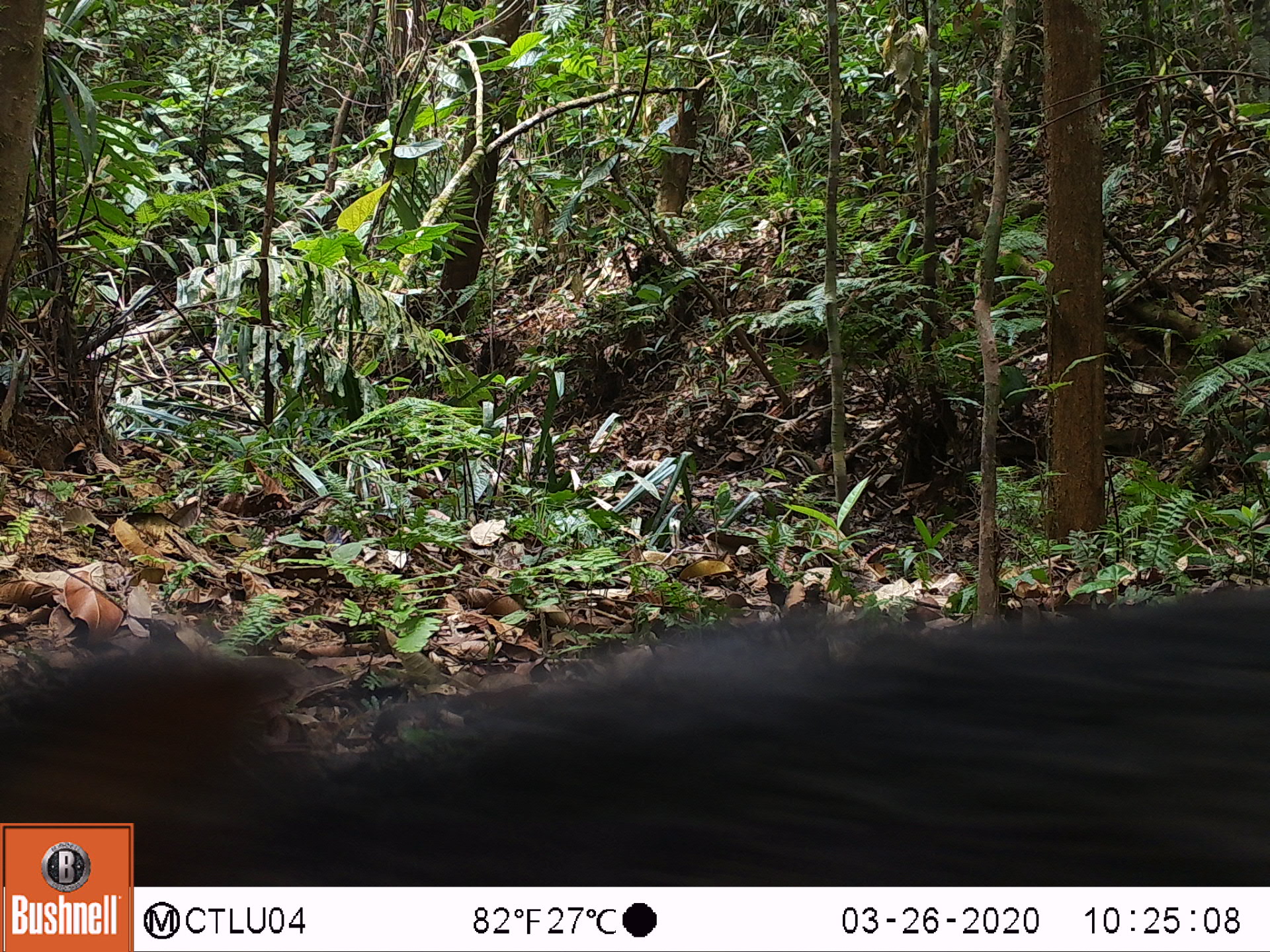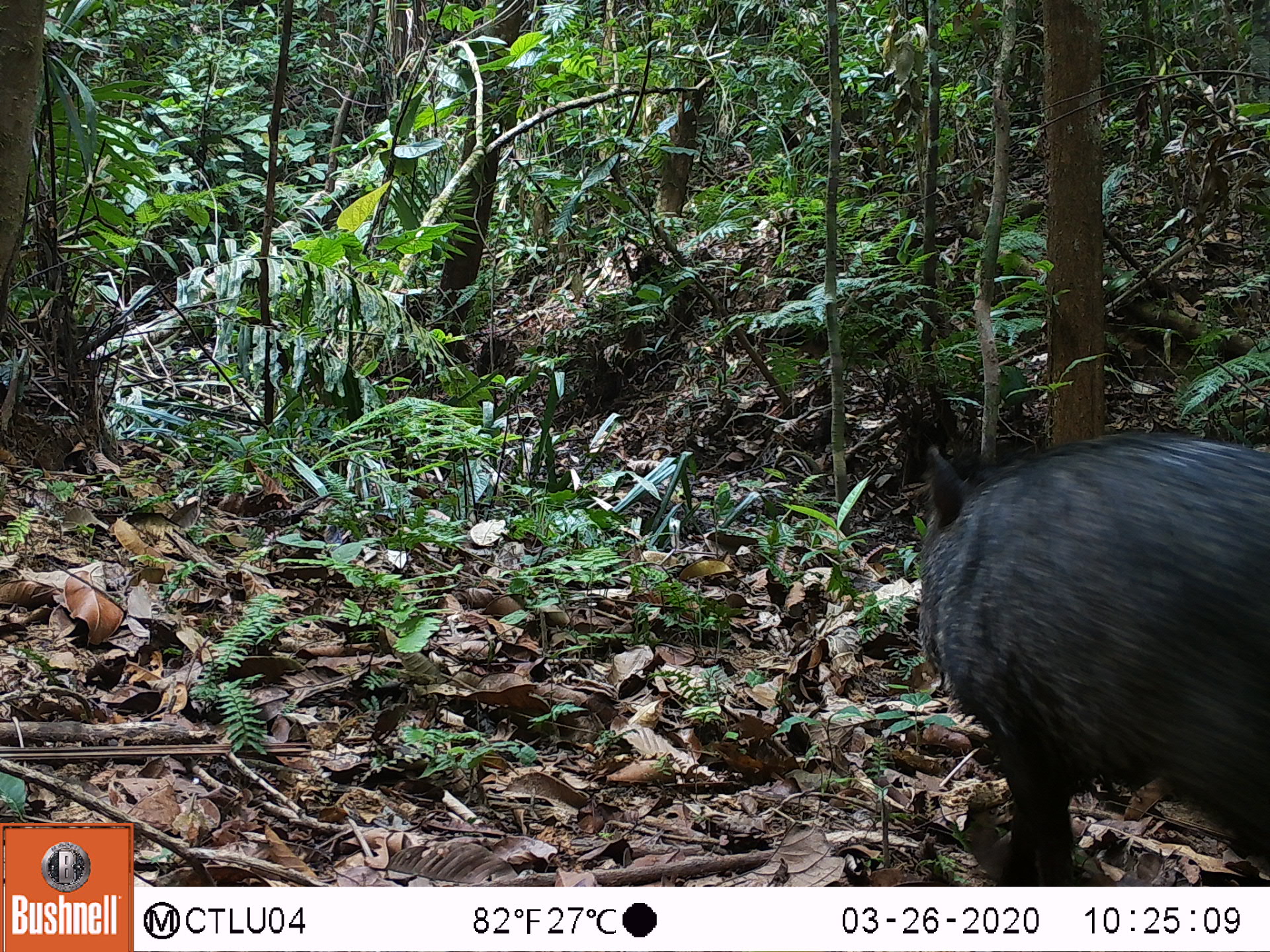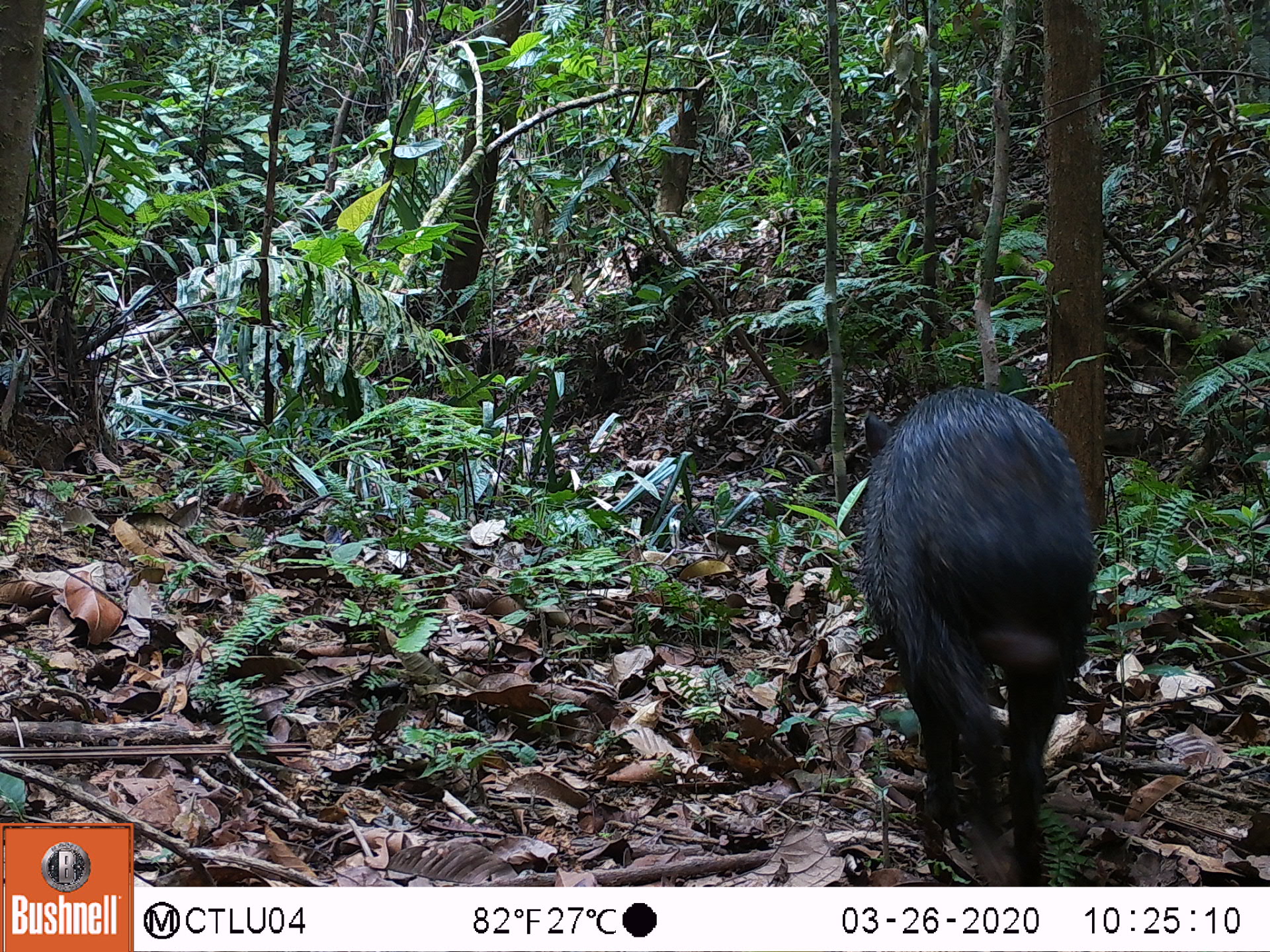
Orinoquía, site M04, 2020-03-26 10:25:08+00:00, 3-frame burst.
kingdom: Animalia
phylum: Chordata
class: Mammalia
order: Artiodactyla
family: Tayassuidae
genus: Pecari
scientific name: Pecari tajacu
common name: collared peccary